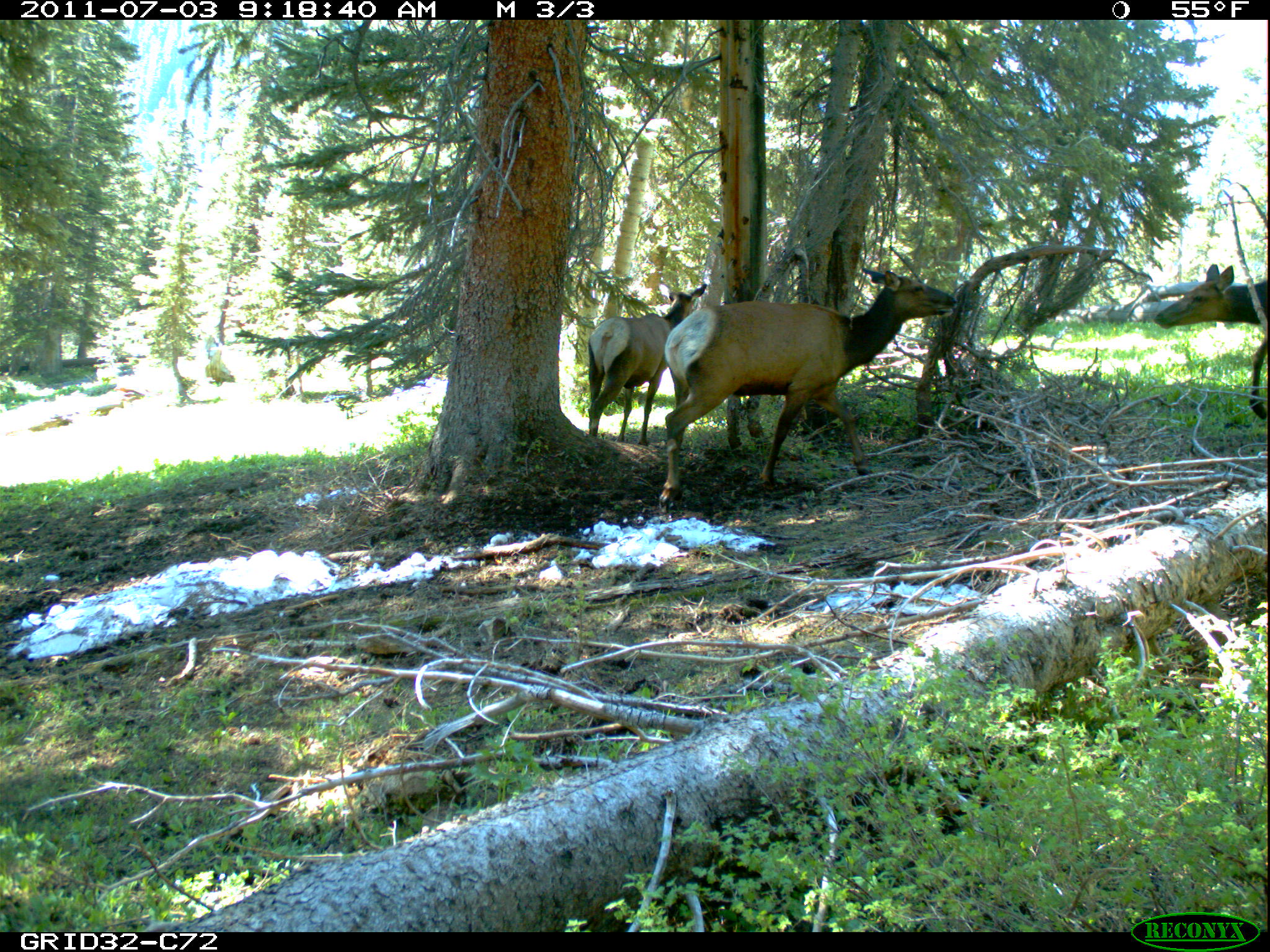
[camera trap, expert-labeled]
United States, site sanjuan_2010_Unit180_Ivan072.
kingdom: Animalia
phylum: Chordata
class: Mammalia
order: Artiodactyla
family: Cervidae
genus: Cervus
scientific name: Cervus elaphus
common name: red deer